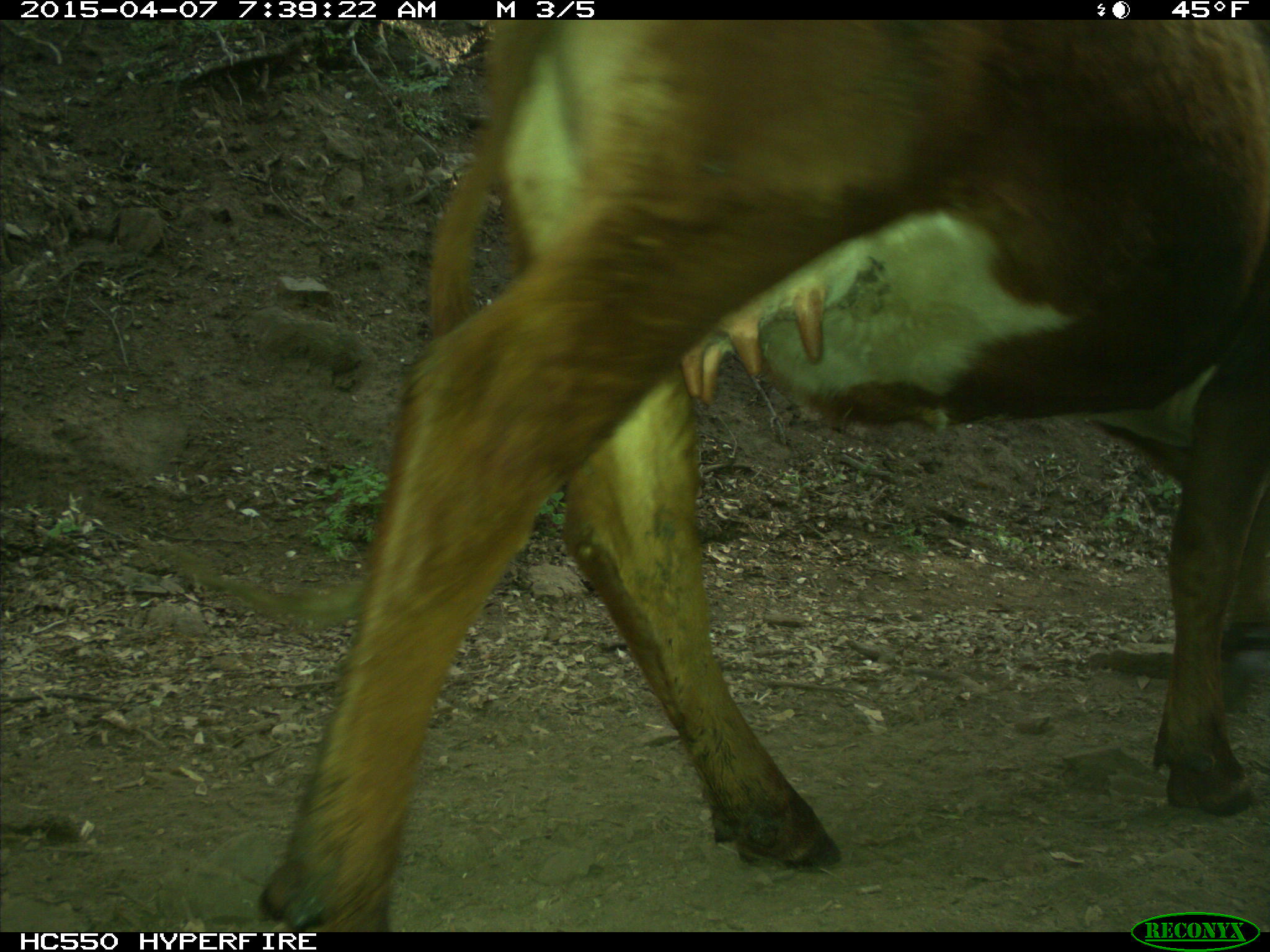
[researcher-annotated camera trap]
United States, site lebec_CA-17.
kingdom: Animalia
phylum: Chordata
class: Mammalia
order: Artiodactyla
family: Bovidae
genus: Bos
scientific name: Bos taurus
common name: domestic cow